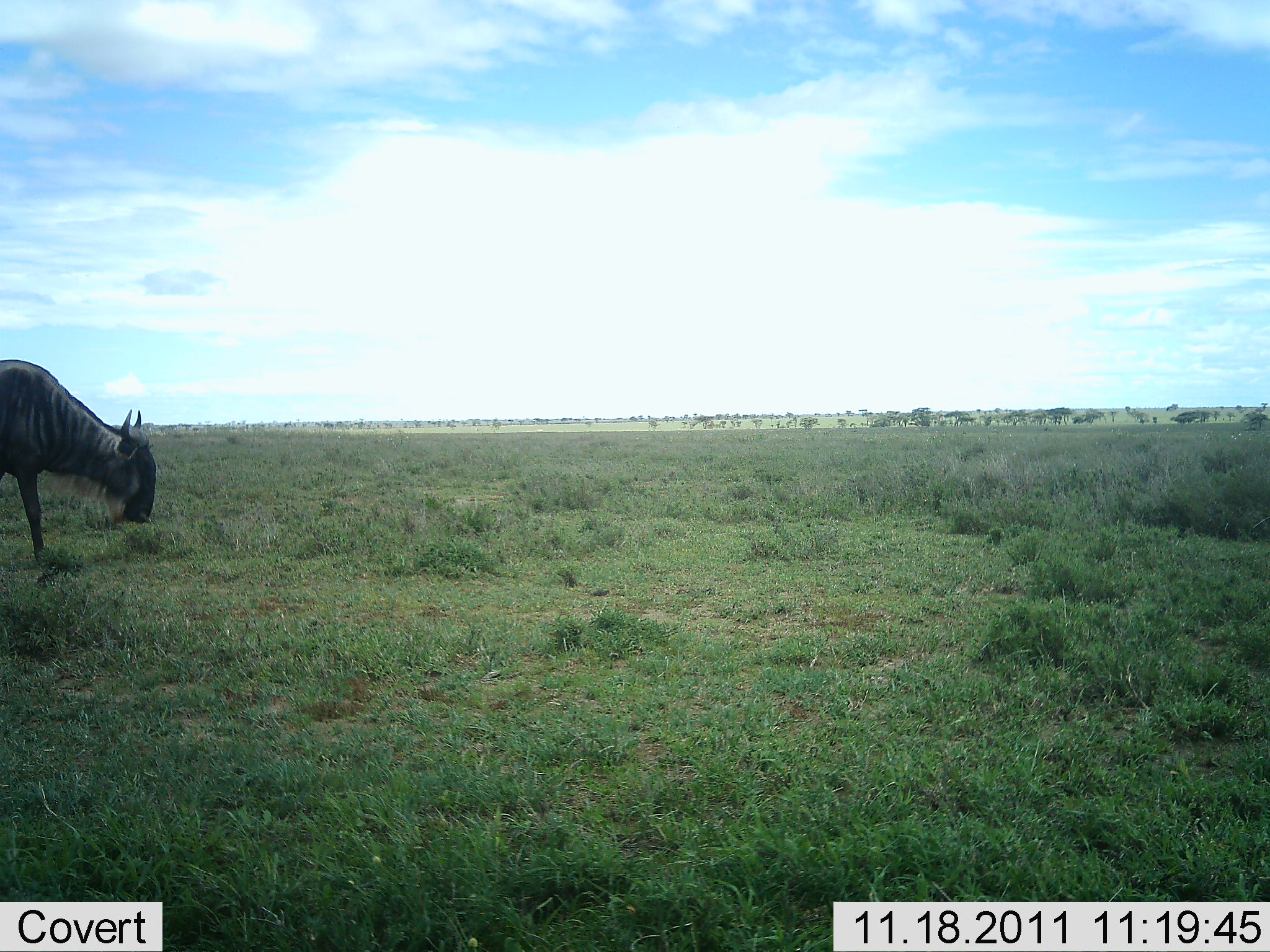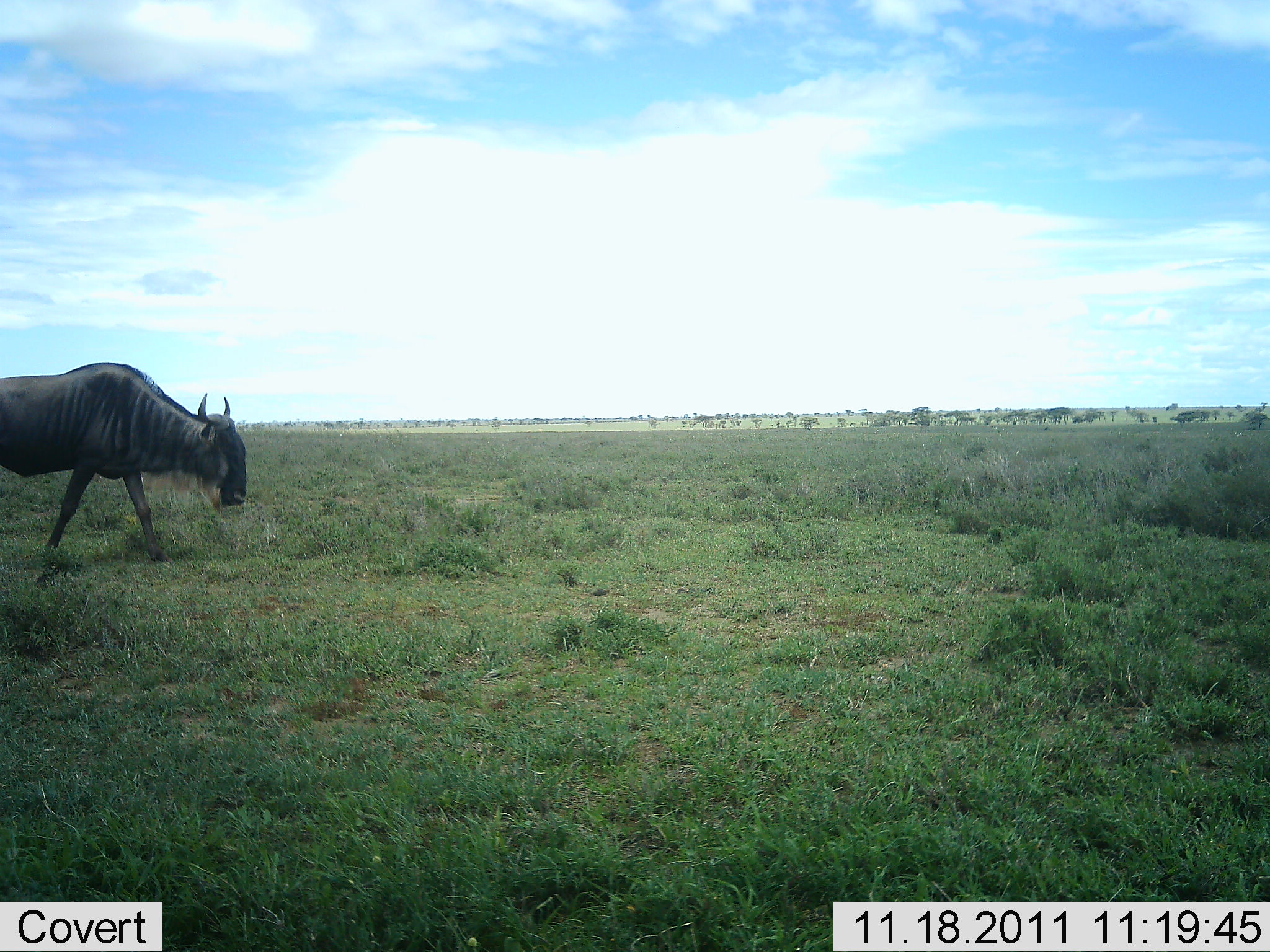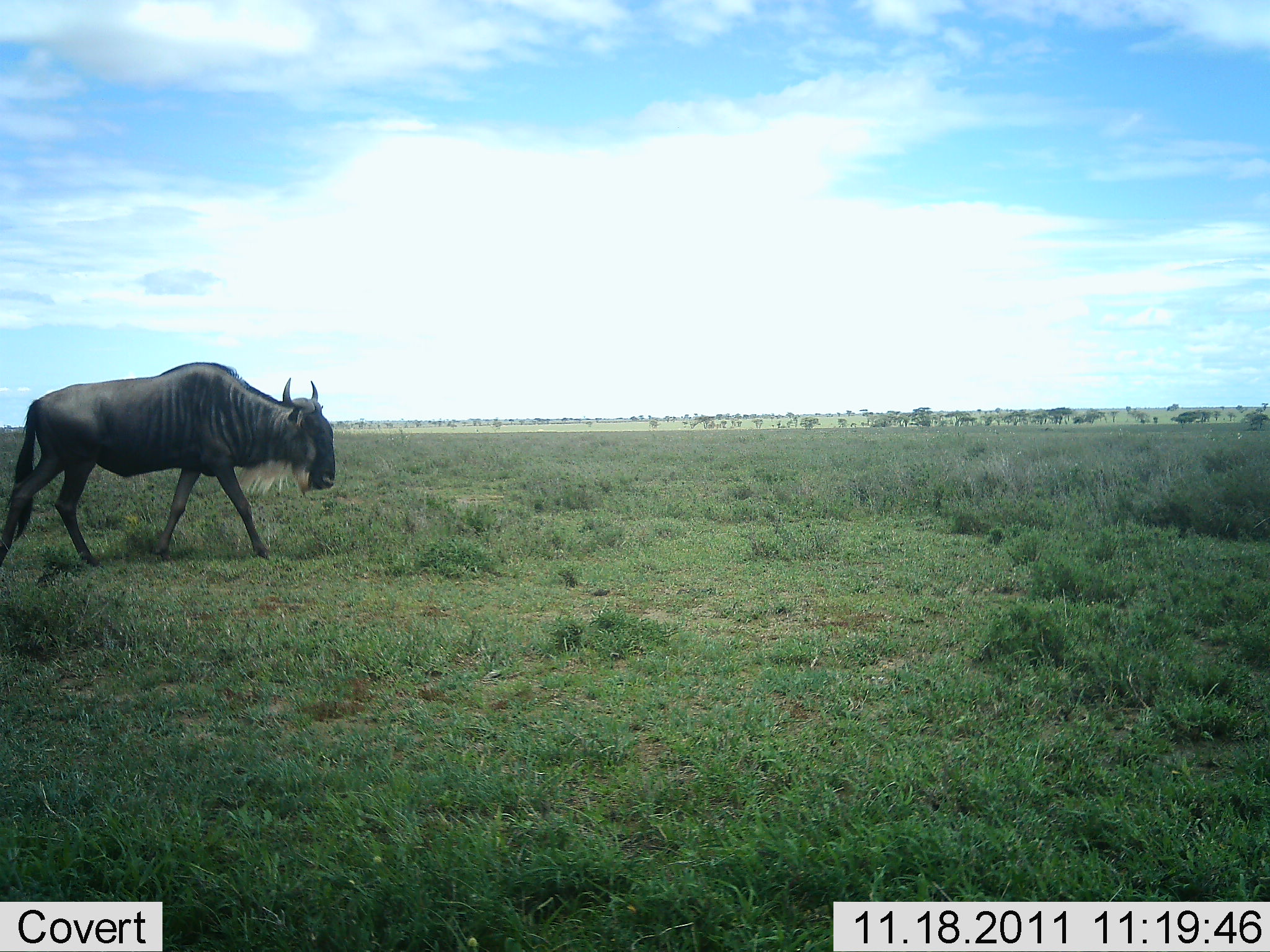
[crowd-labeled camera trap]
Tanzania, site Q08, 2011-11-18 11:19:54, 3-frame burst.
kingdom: Animalia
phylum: Chordata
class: Mammalia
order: Artiodactyla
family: Bovidae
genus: Connochaetes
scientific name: Connochaetes taurinus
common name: blue wildebeest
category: wildebeest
Wildebeest (blue wildebeest) (Connochaetes taurinus), count 1. Behavior (volunteer vote fractions): standing 0%, resting 0%, moving 100%, interacting 0%. Young present (vote fraction): 0%. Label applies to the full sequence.